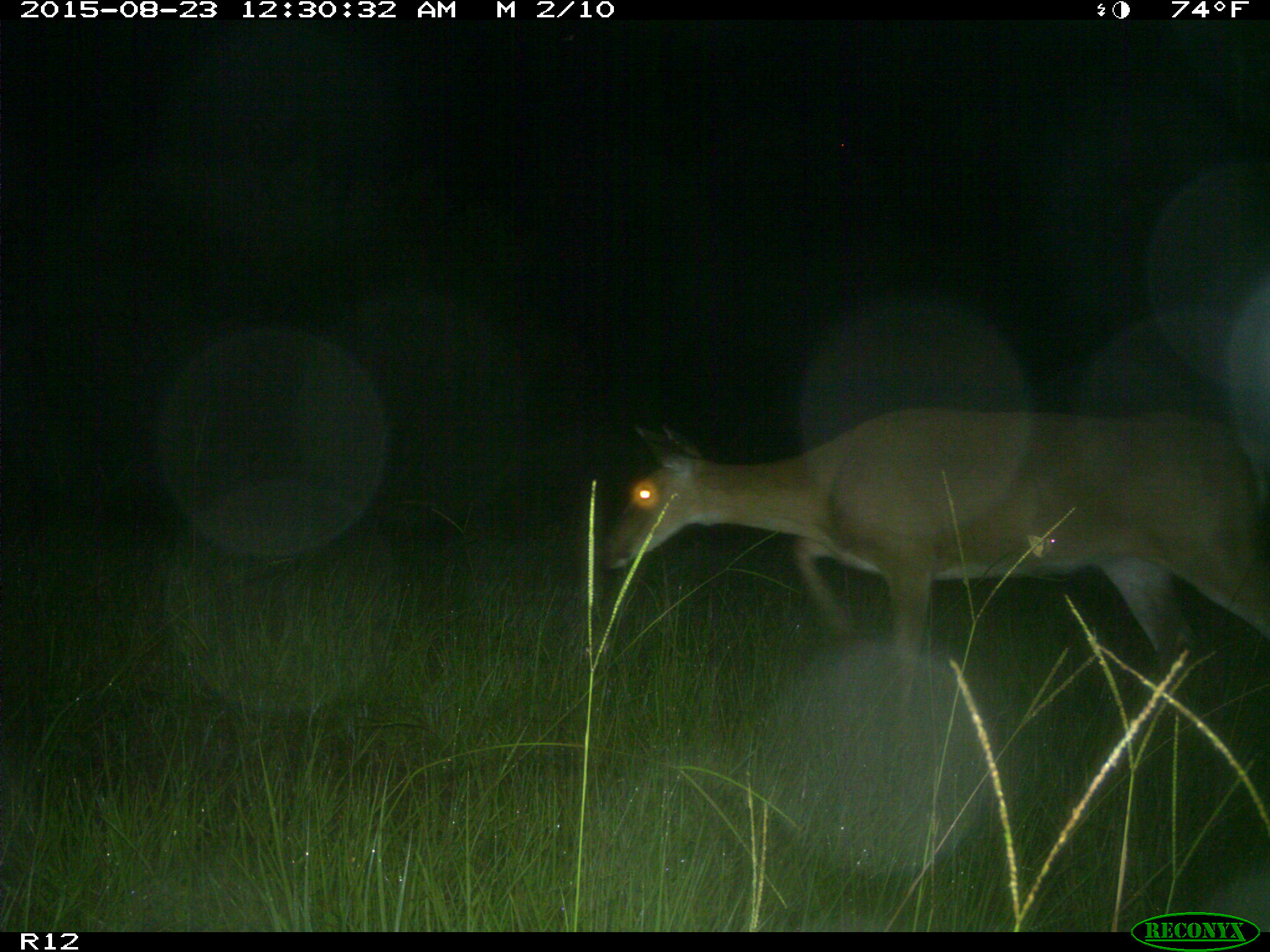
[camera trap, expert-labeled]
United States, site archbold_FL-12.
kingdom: Animalia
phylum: Chordata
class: Mammalia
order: Artiodactyla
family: Cervidae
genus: Odocoileus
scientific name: Odocoileus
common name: deer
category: unidentified deer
Unidentified deer (deer) (Odocoileus).